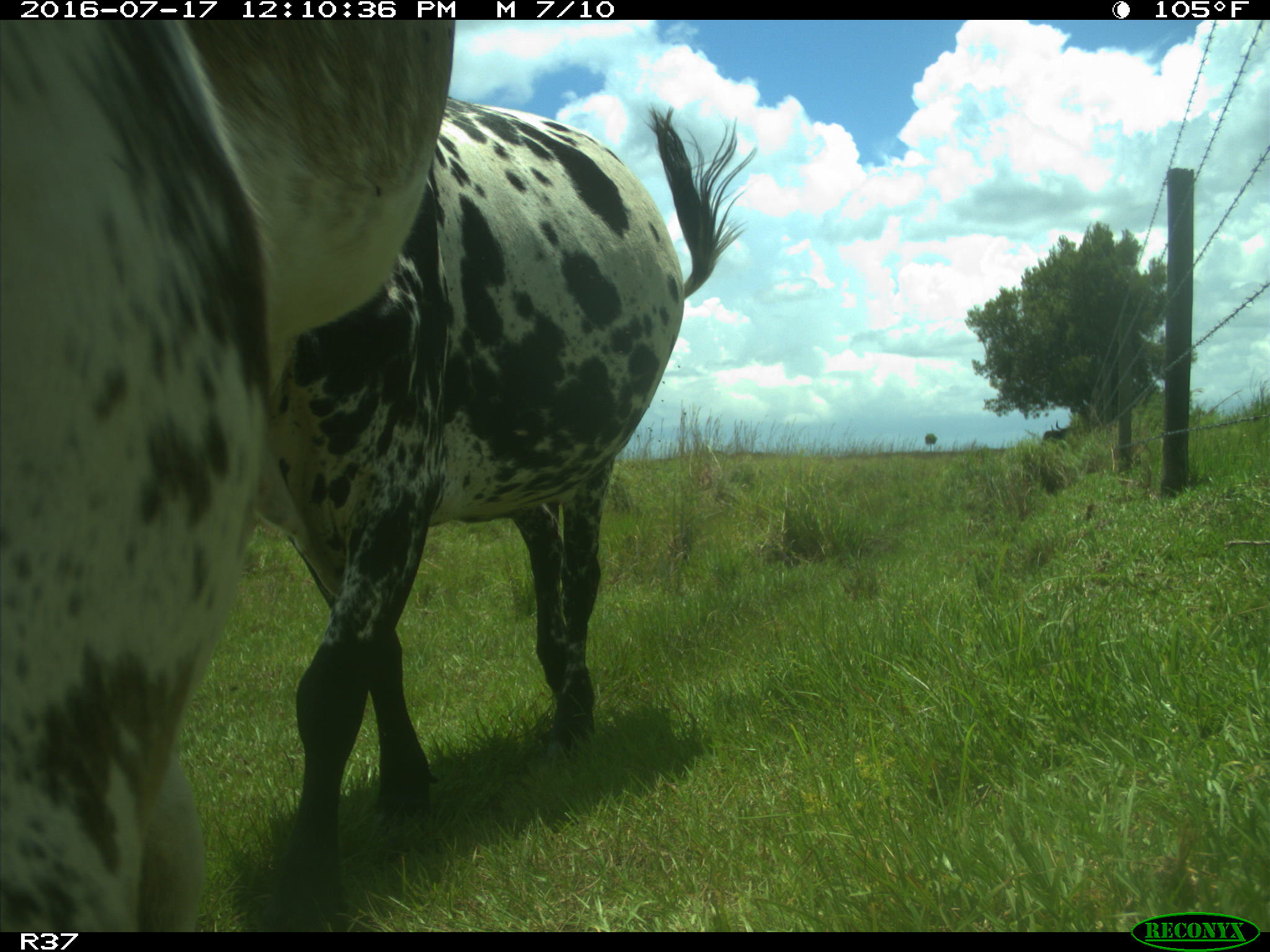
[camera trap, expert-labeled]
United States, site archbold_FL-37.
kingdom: Animalia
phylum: Chordata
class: Mammalia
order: Artiodactyla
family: Bovidae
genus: Bos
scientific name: Bos taurus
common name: domestic cow